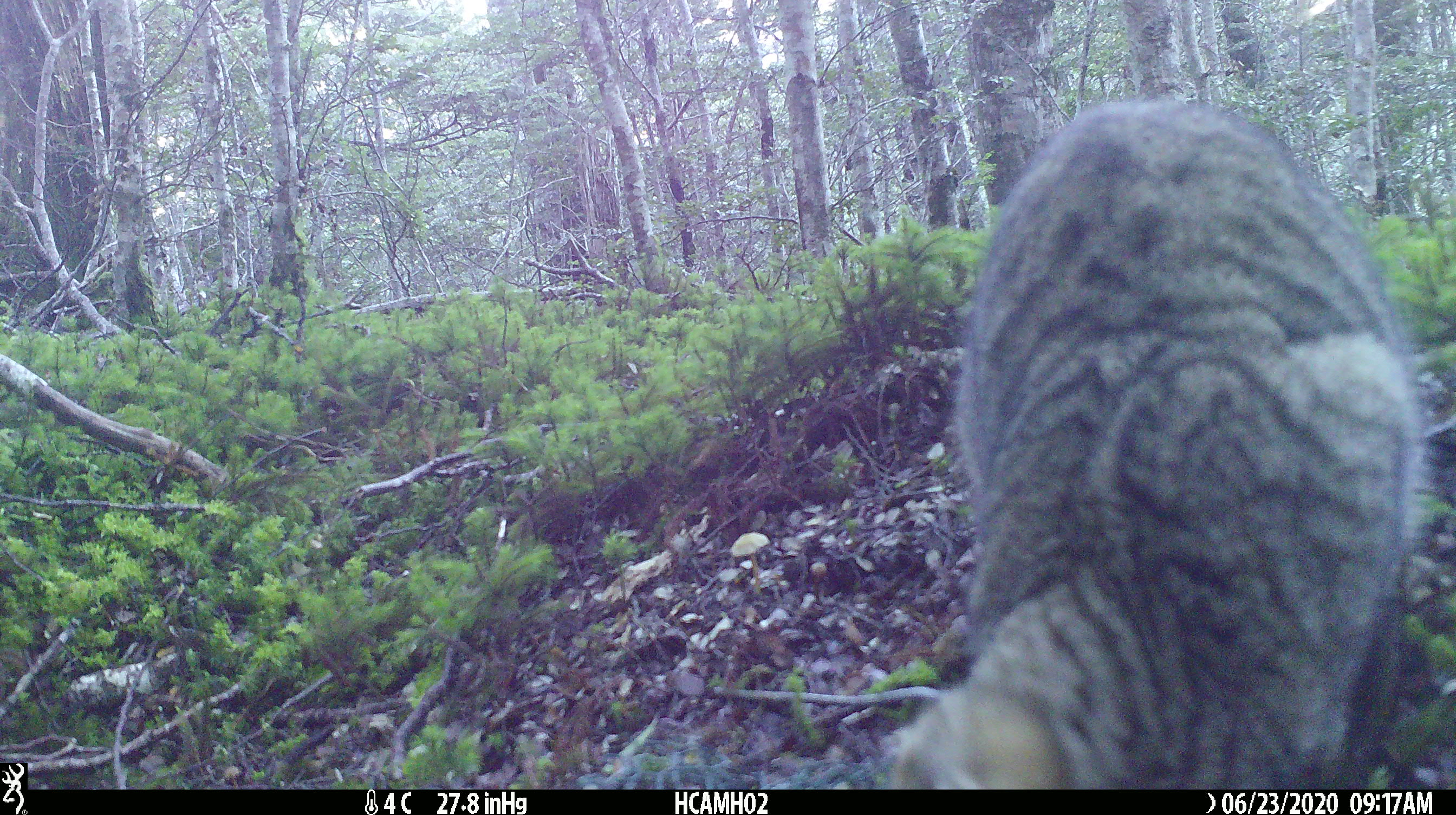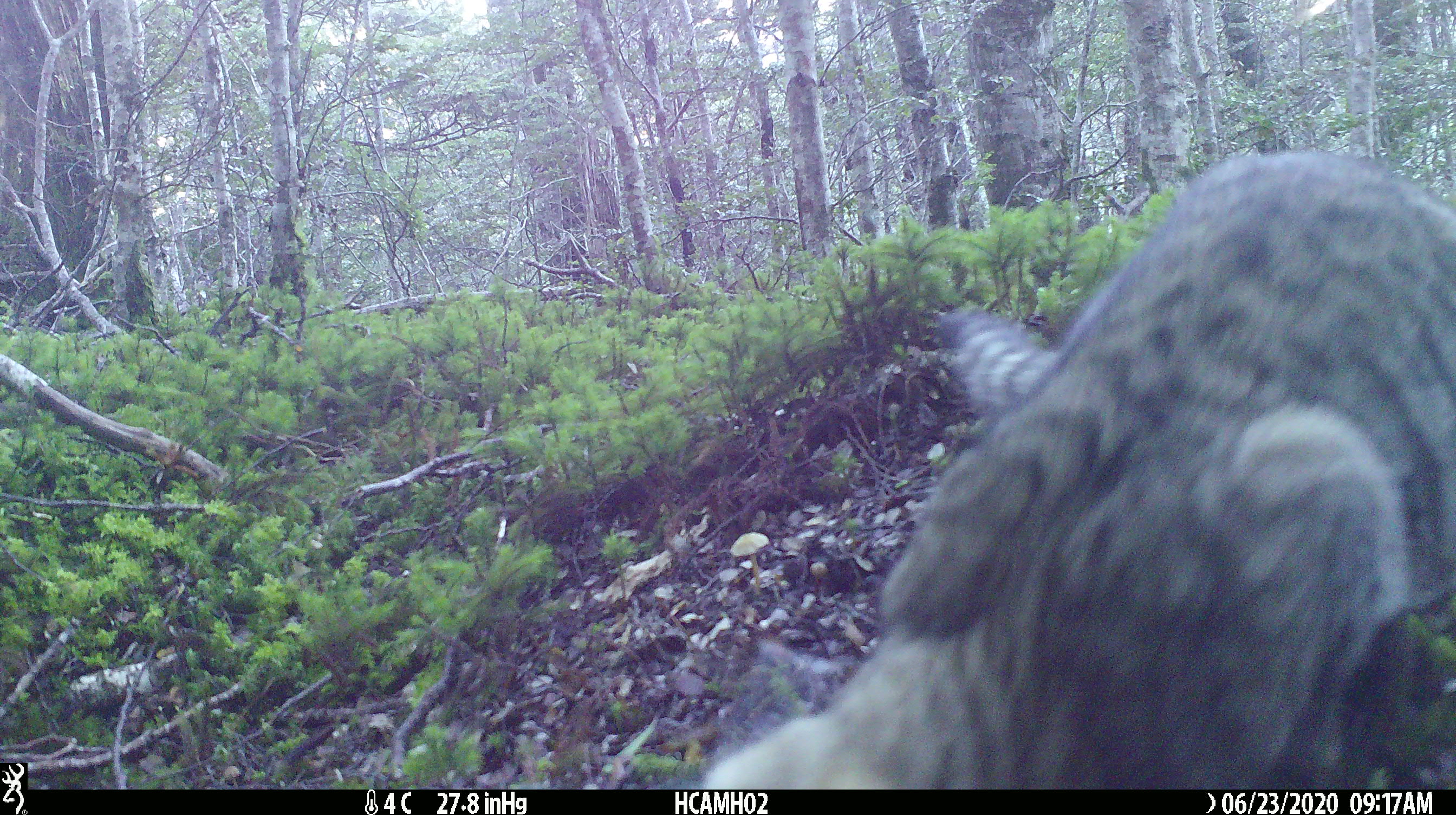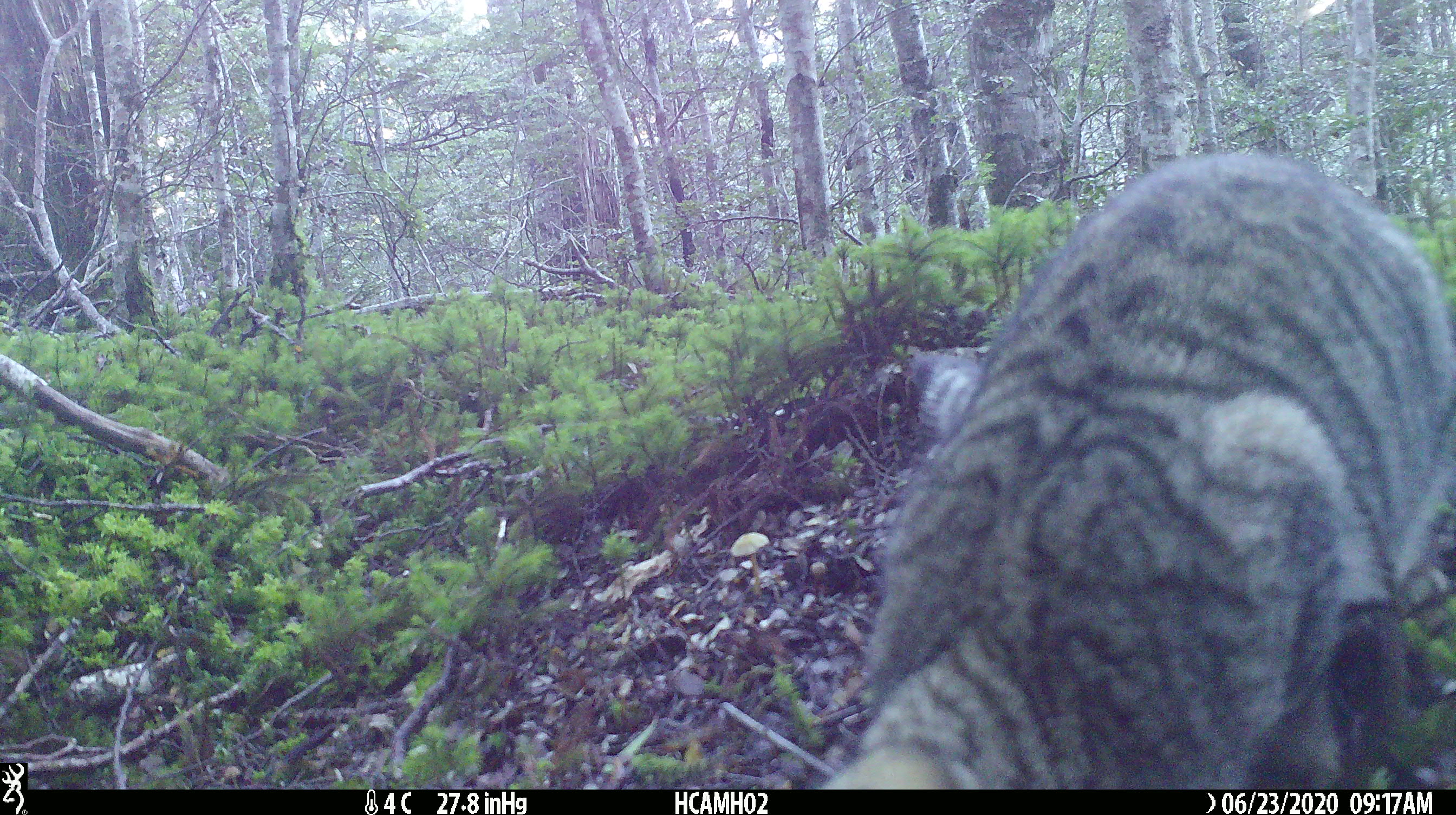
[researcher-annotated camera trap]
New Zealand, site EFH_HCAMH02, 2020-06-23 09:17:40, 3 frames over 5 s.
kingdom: Animalia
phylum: Chordata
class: Mammalia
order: Carnivora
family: Felidae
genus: Felis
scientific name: Felis catus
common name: domestic cat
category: cat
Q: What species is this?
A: Cat (domestic cat) (Felis catus).